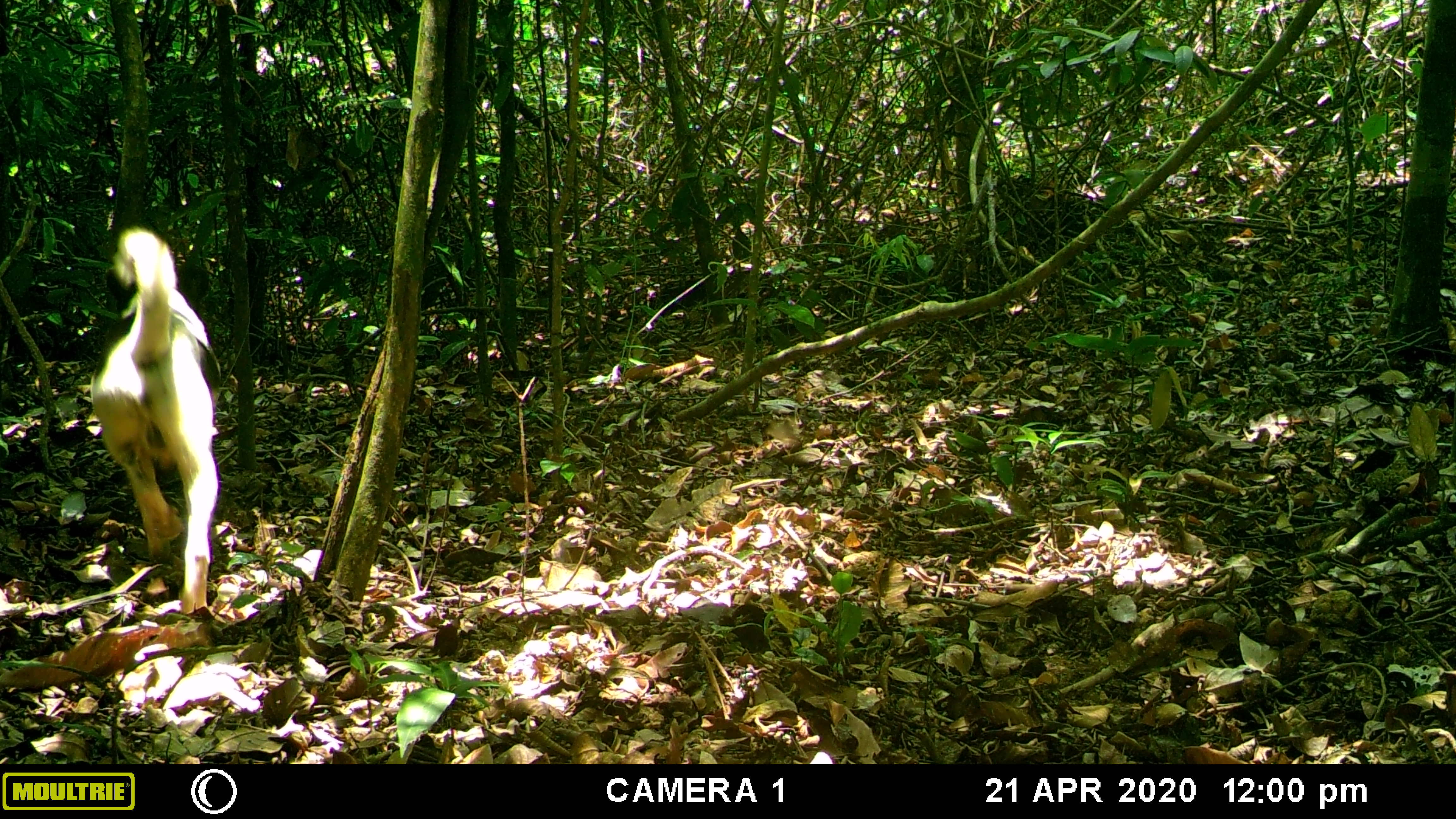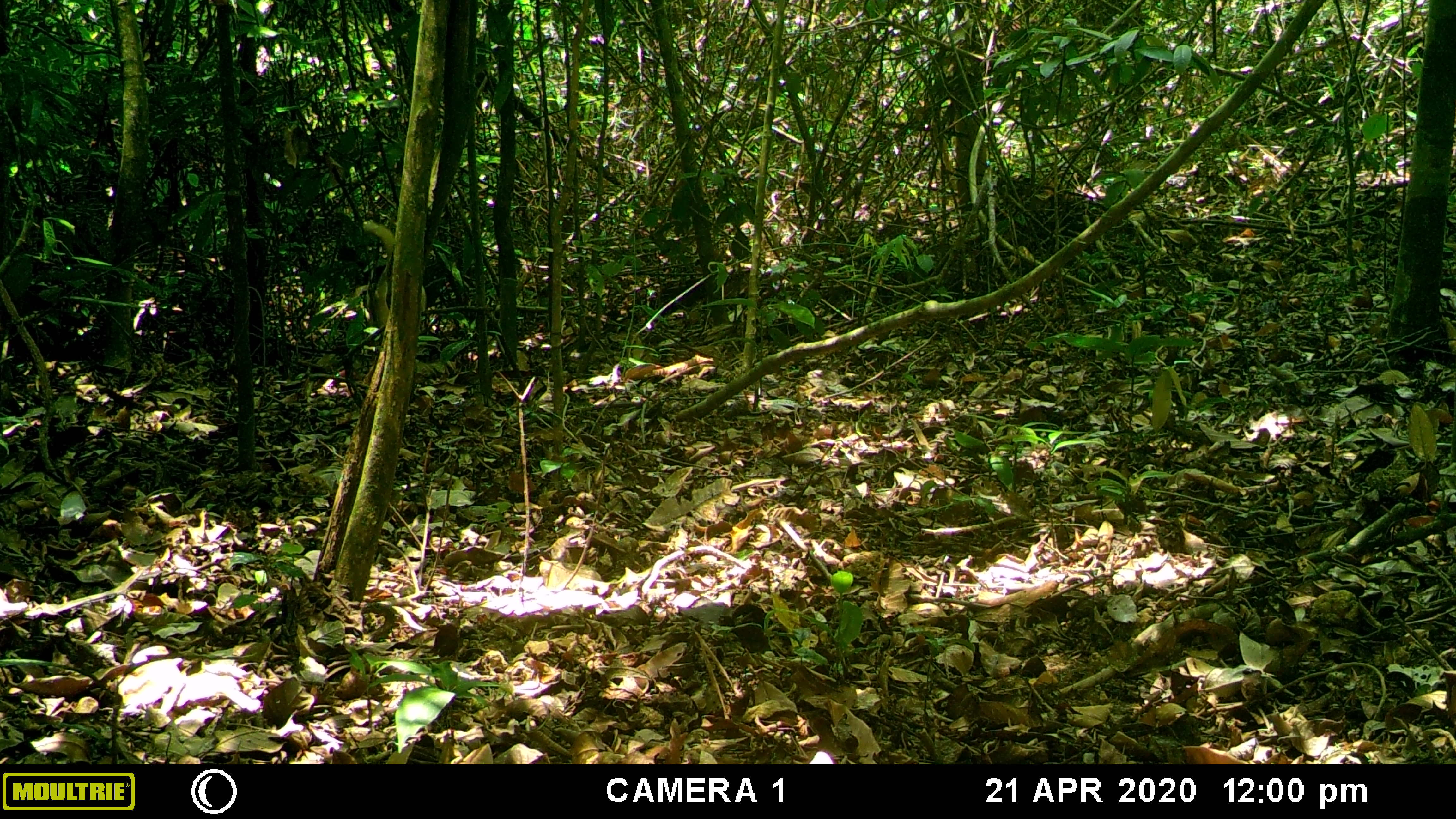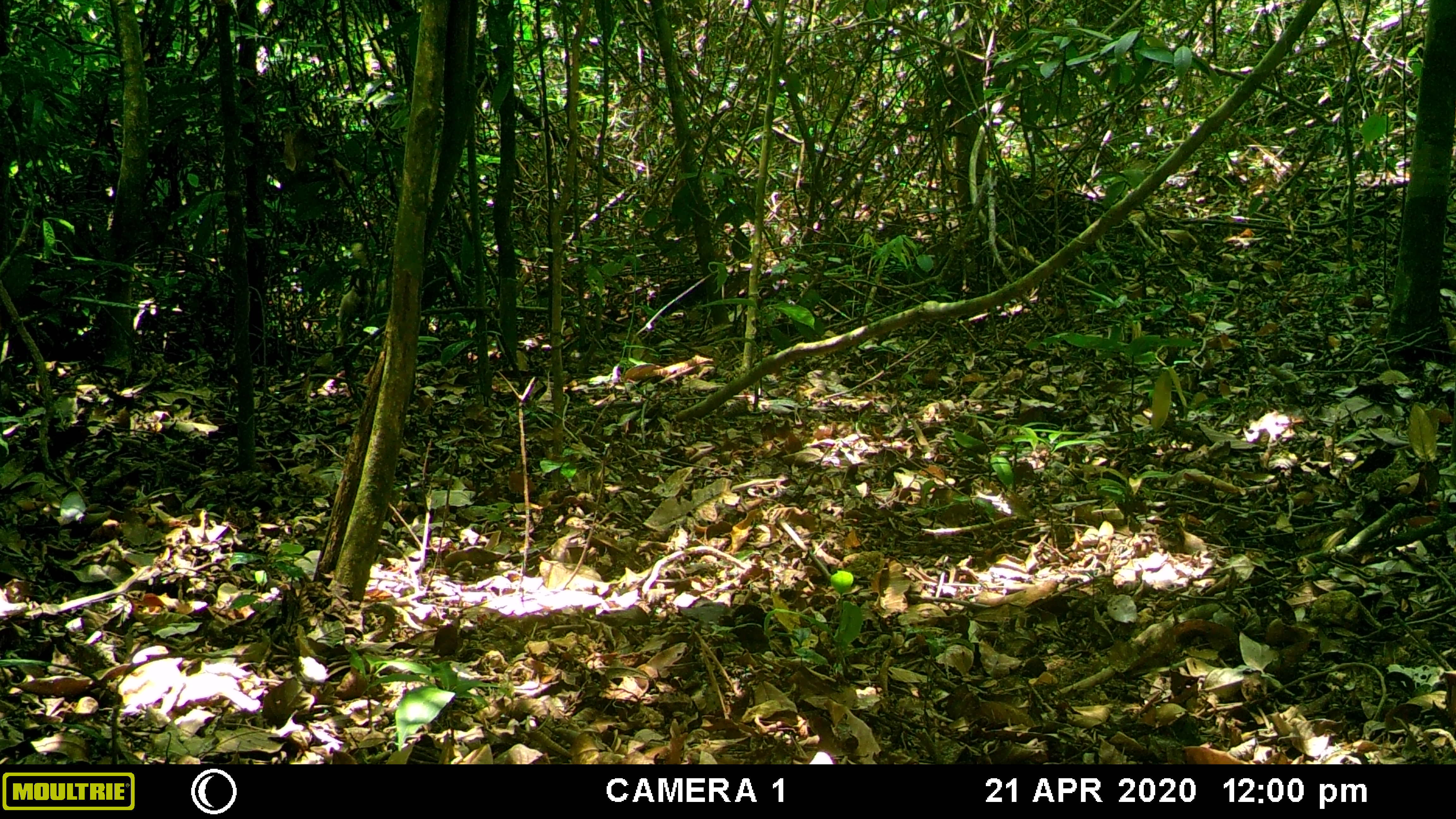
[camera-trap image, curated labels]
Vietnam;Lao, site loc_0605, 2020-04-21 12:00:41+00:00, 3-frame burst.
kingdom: Animalia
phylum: Chordata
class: Mammalia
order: Carnivora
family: Canidae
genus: Canis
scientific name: Canis familiaris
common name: domestic dog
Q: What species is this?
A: Domestic dog (Canis familiaris).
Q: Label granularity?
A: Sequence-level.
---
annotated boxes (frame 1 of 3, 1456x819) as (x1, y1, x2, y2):
domestic dog: (87, 226, 223, 609)